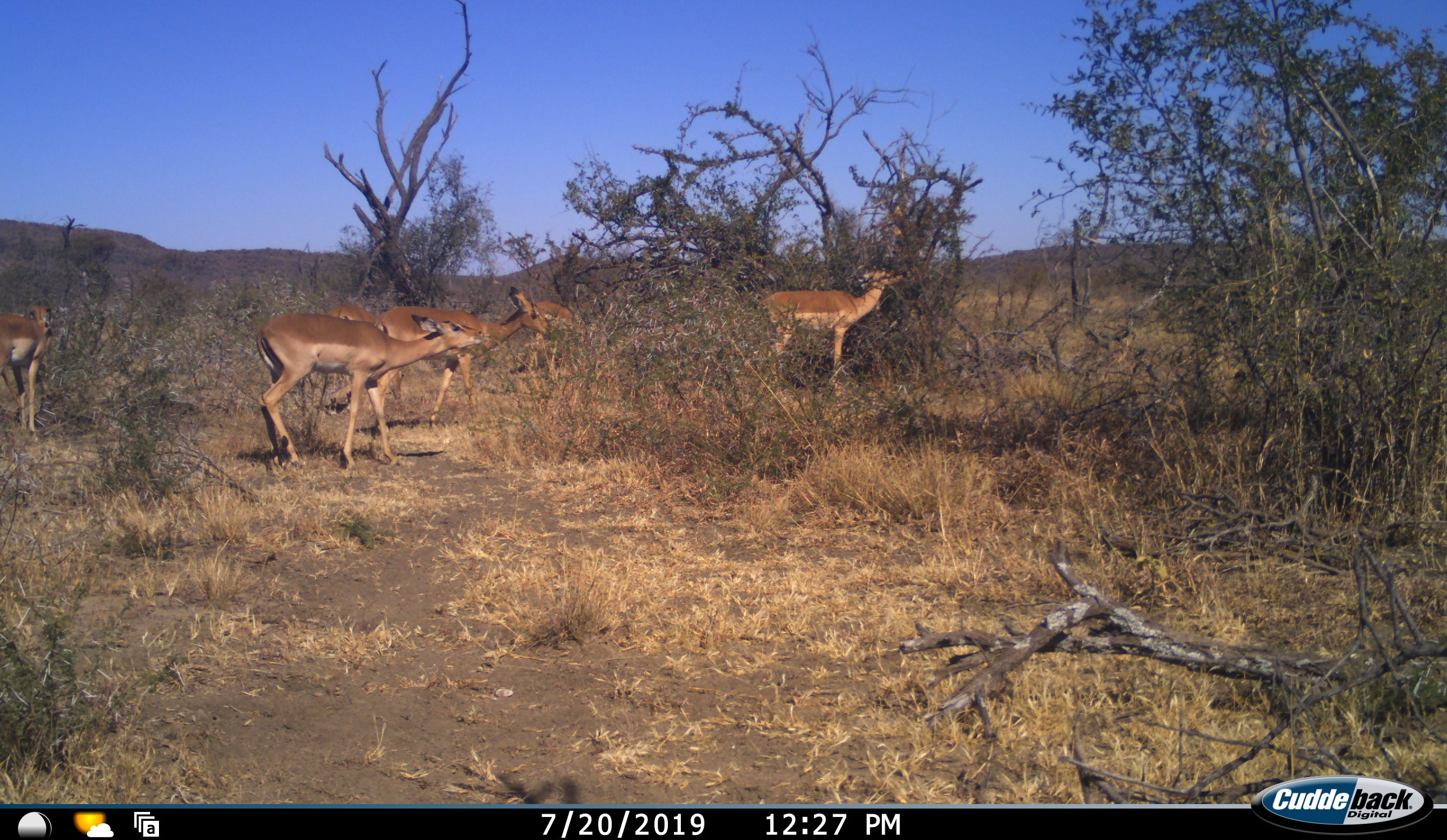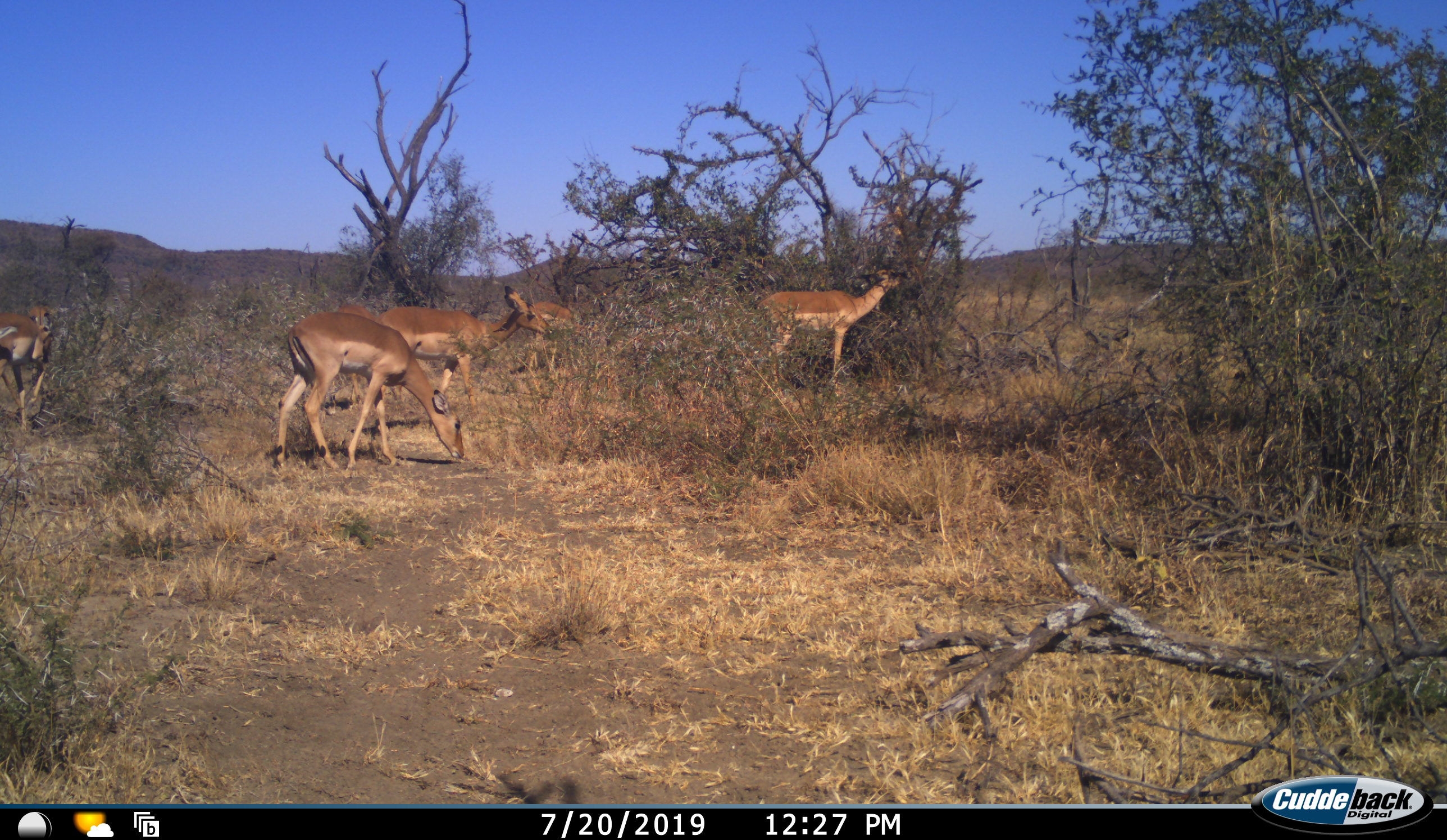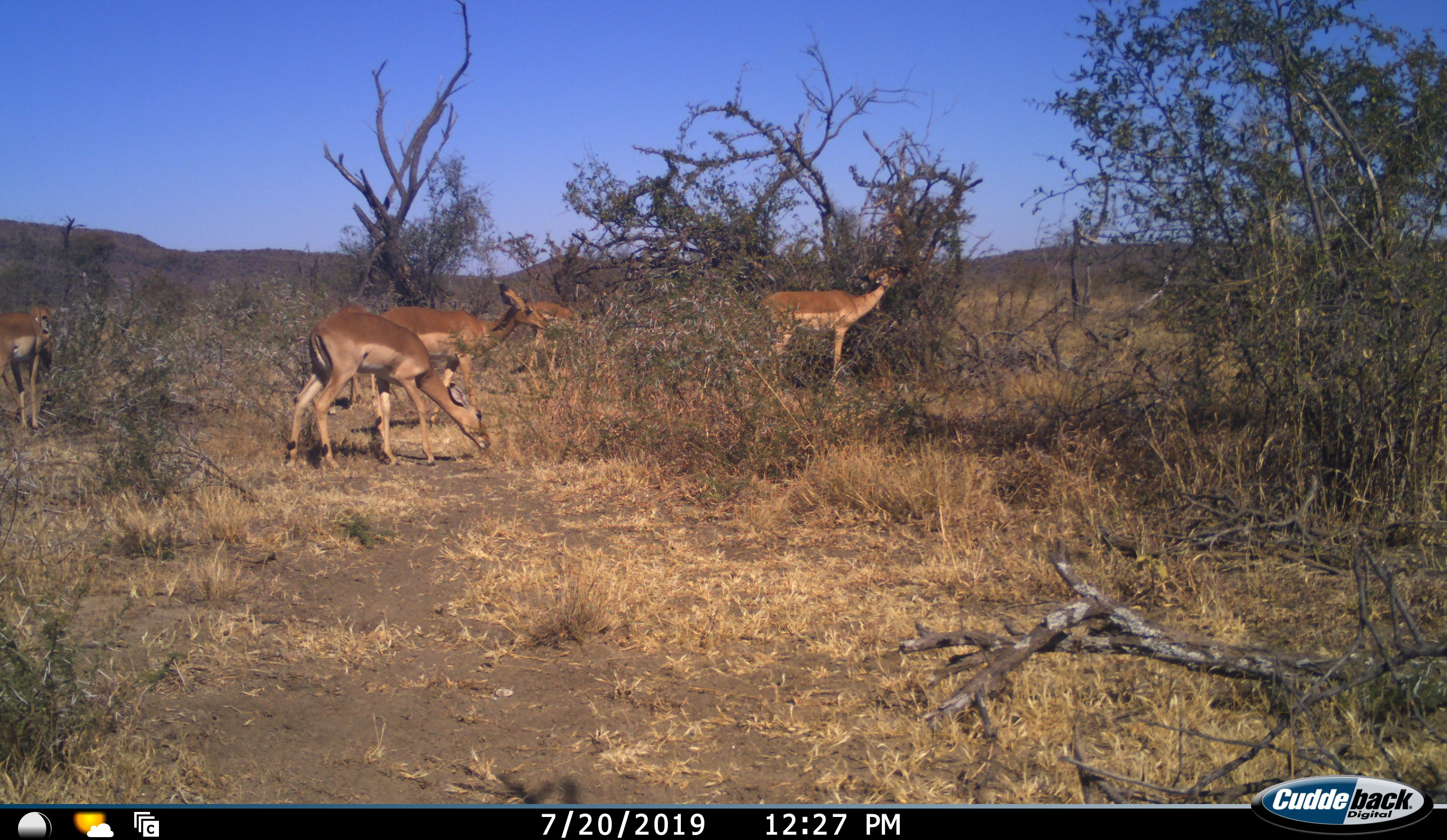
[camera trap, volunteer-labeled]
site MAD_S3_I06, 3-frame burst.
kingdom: Animalia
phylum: Chordata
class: Mammalia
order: Artiodactyla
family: Bovidae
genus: Aepyceros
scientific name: Aepyceros melampus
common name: impala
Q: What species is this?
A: Impala (Aepyceros melampus).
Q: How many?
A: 5.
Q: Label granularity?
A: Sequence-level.